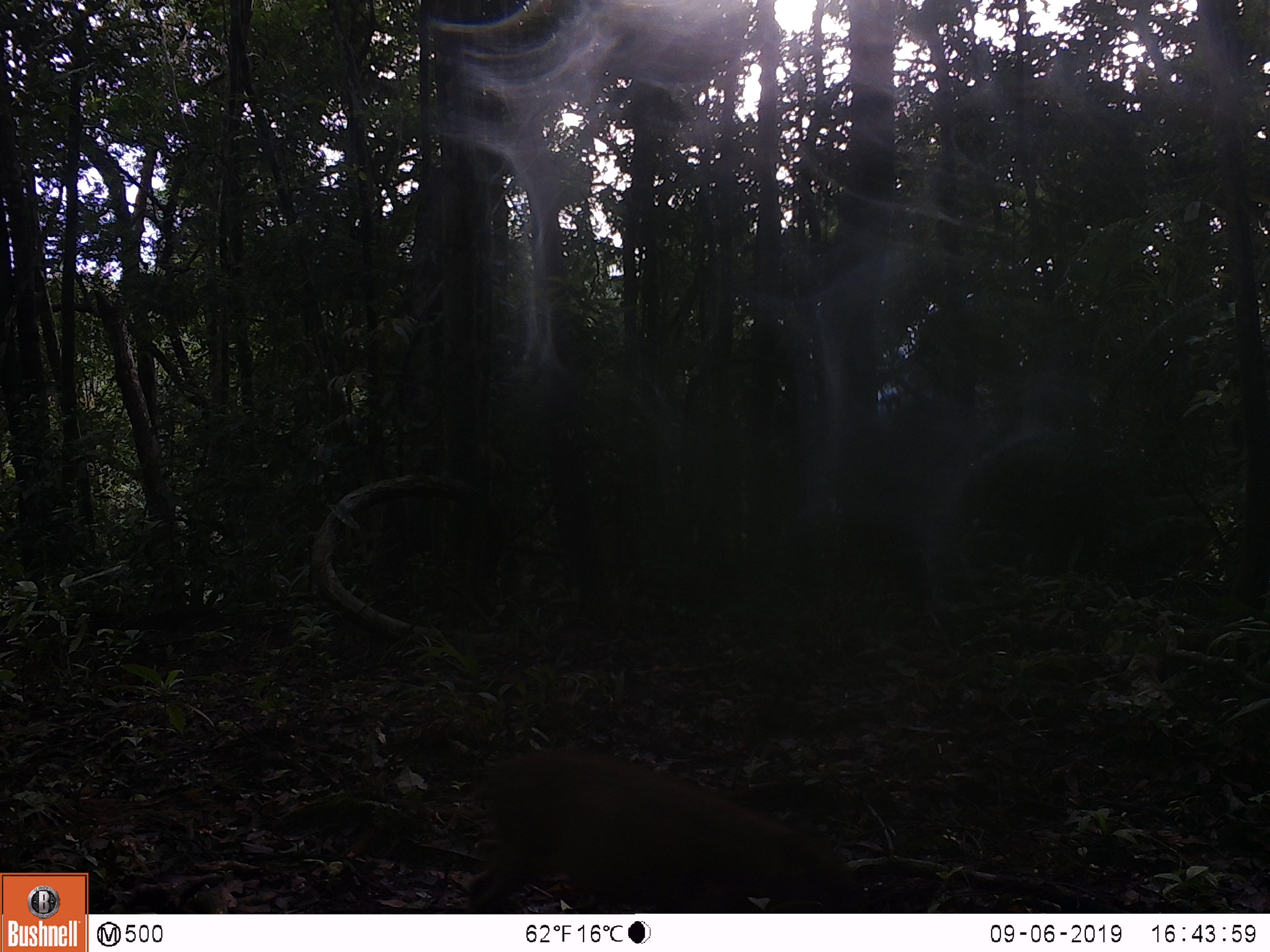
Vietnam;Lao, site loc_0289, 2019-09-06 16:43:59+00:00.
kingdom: Animalia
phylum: Chordata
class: Mammalia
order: Artiodactyla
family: Suidae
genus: Sus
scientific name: Sus scrofa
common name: eurasian wild pig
Eurasian wild pig (Sus scrofa). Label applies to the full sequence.